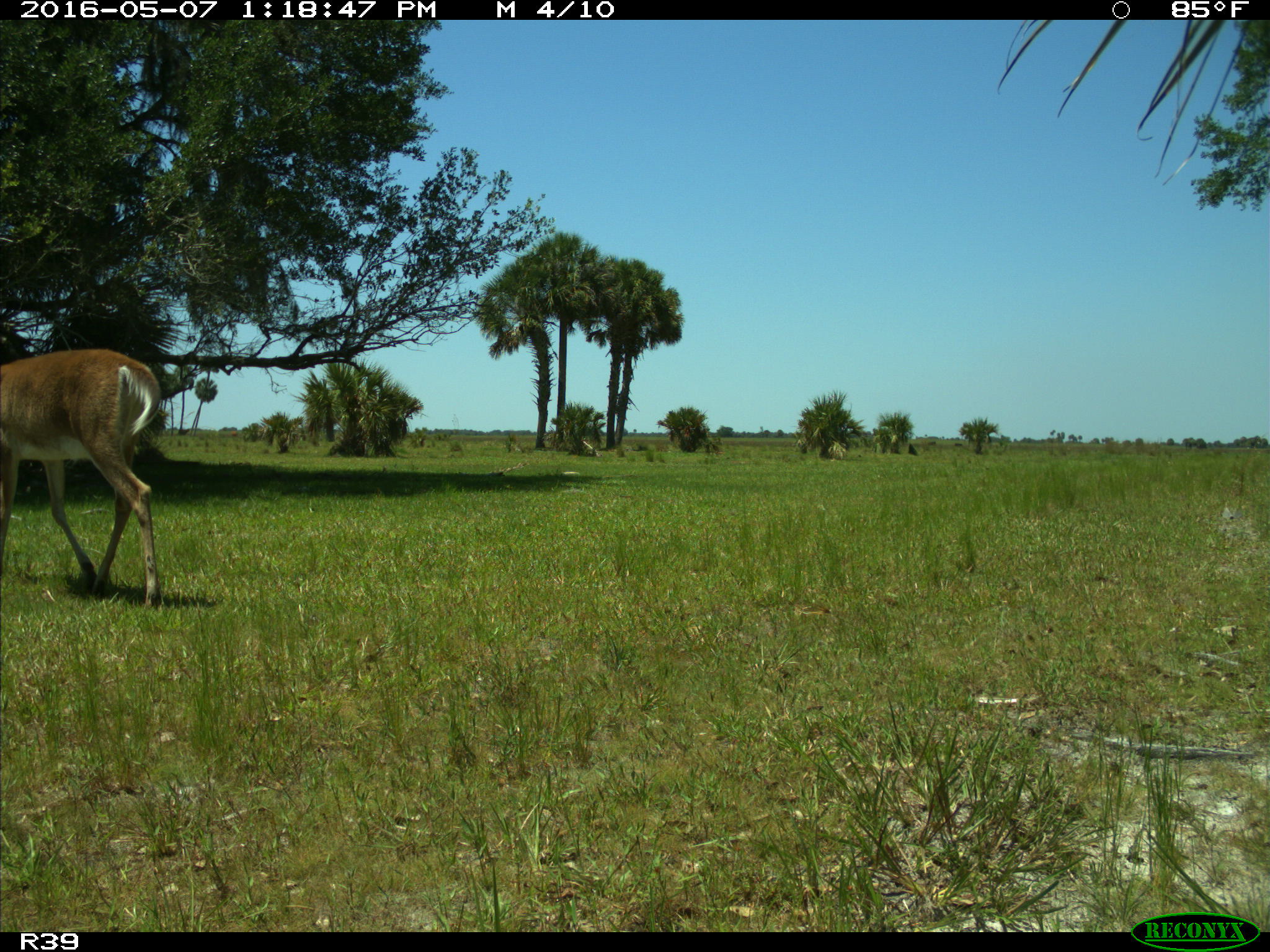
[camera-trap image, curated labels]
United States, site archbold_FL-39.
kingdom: Animalia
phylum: Chordata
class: Mammalia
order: Artiodactyla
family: Cervidae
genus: Odocoileus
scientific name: Odocoileus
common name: deer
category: unidentified deer